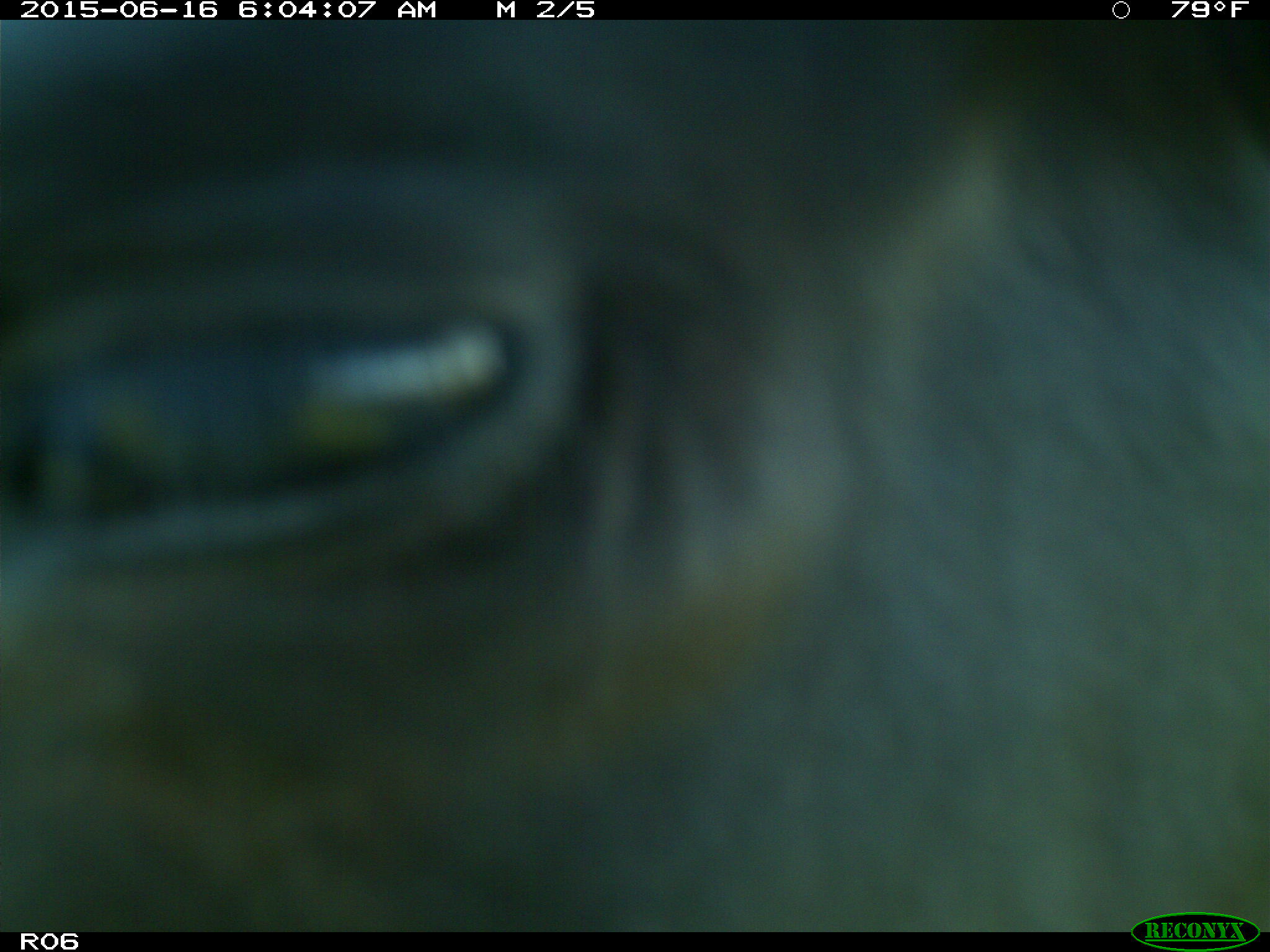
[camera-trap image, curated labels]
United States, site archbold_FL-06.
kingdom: Animalia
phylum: Chordata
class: Mammalia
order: Artiodactyla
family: Bovidae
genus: Bos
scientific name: Bos taurus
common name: domestic cow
Bos taurus (domestic cow).